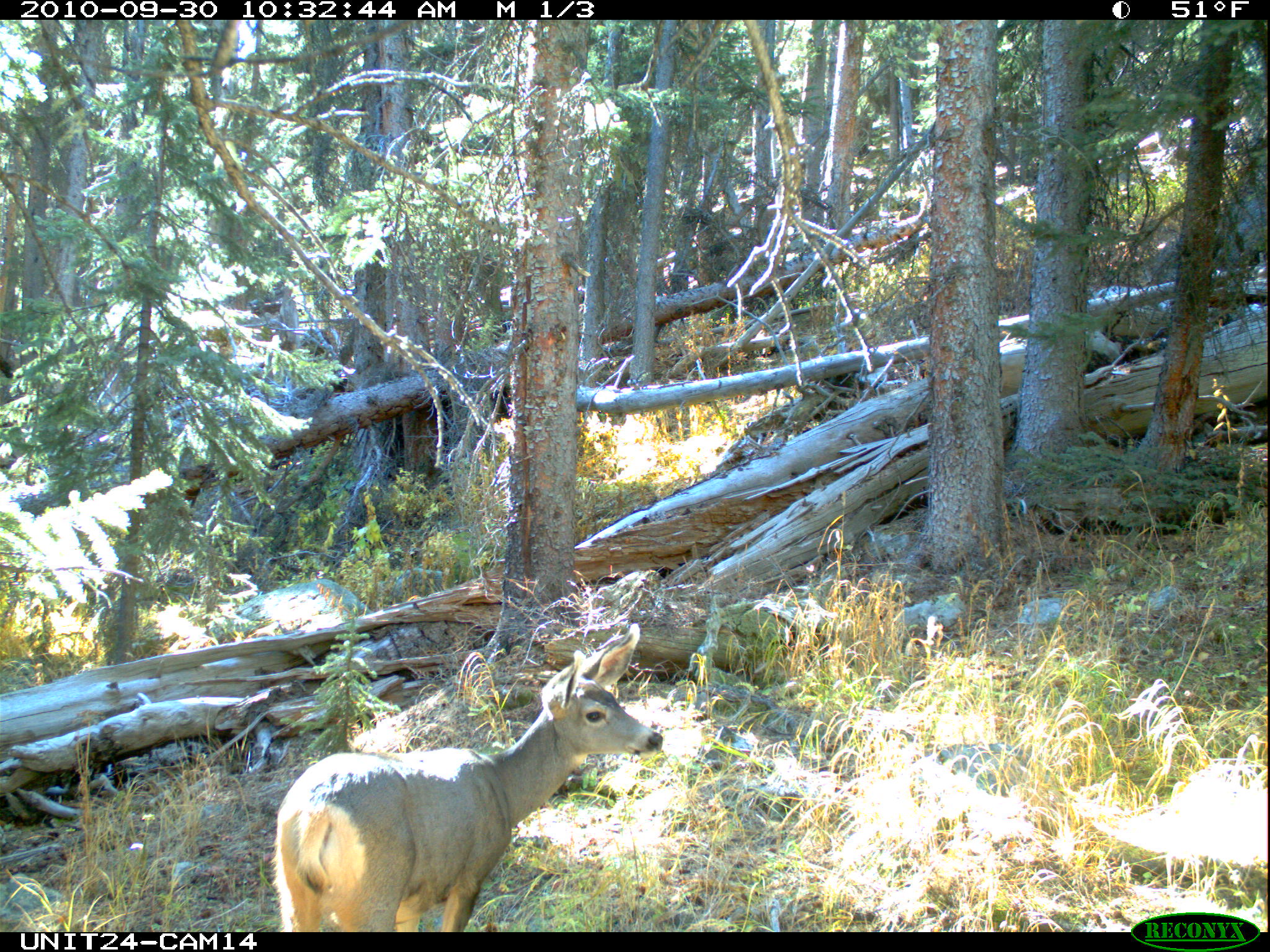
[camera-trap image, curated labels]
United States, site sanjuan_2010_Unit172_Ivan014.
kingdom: Animalia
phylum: Chordata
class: Mammalia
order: Artiodactyla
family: Cervidae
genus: Odocoileus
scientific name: Odocoileus hemionus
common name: mule deer